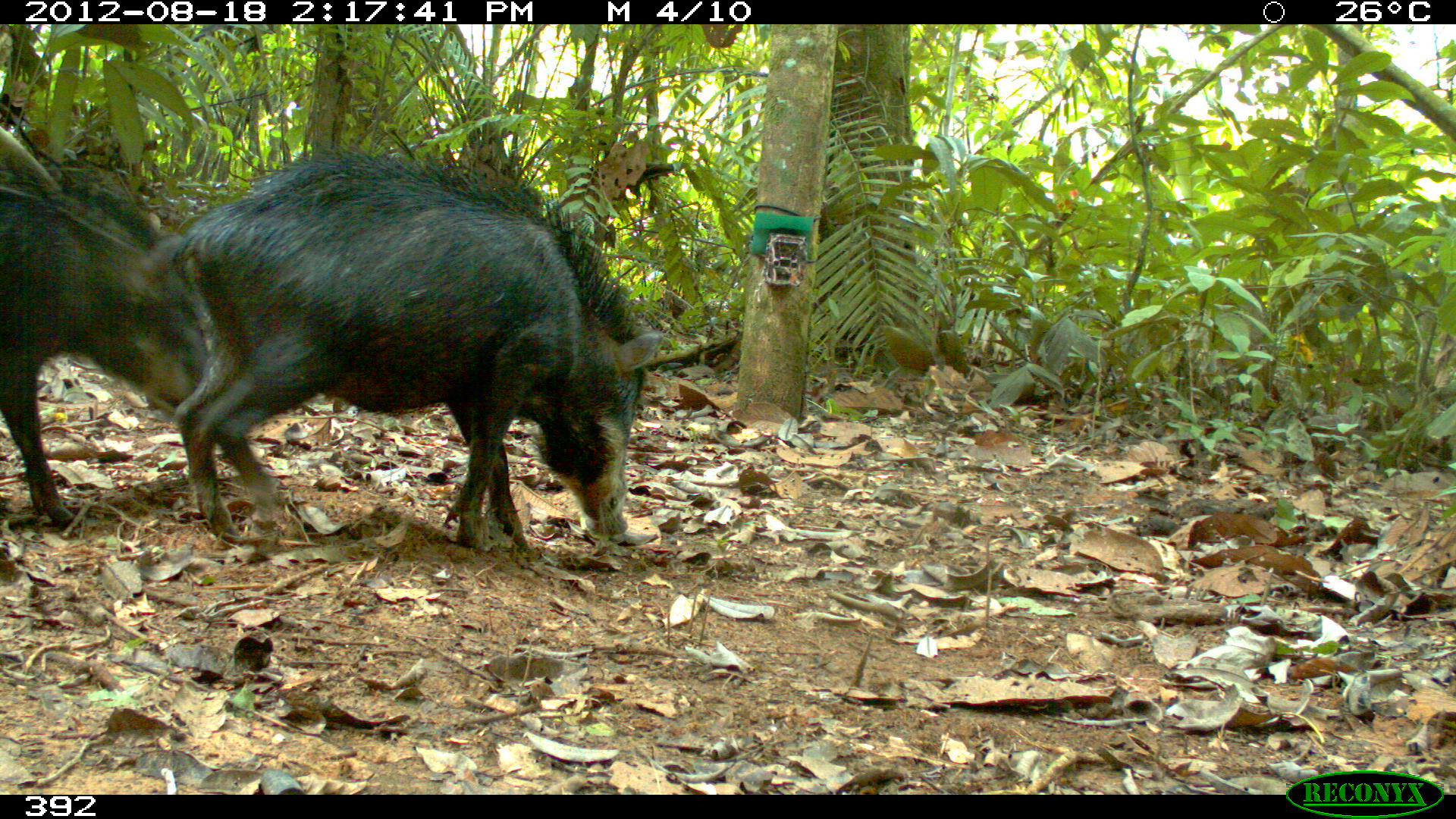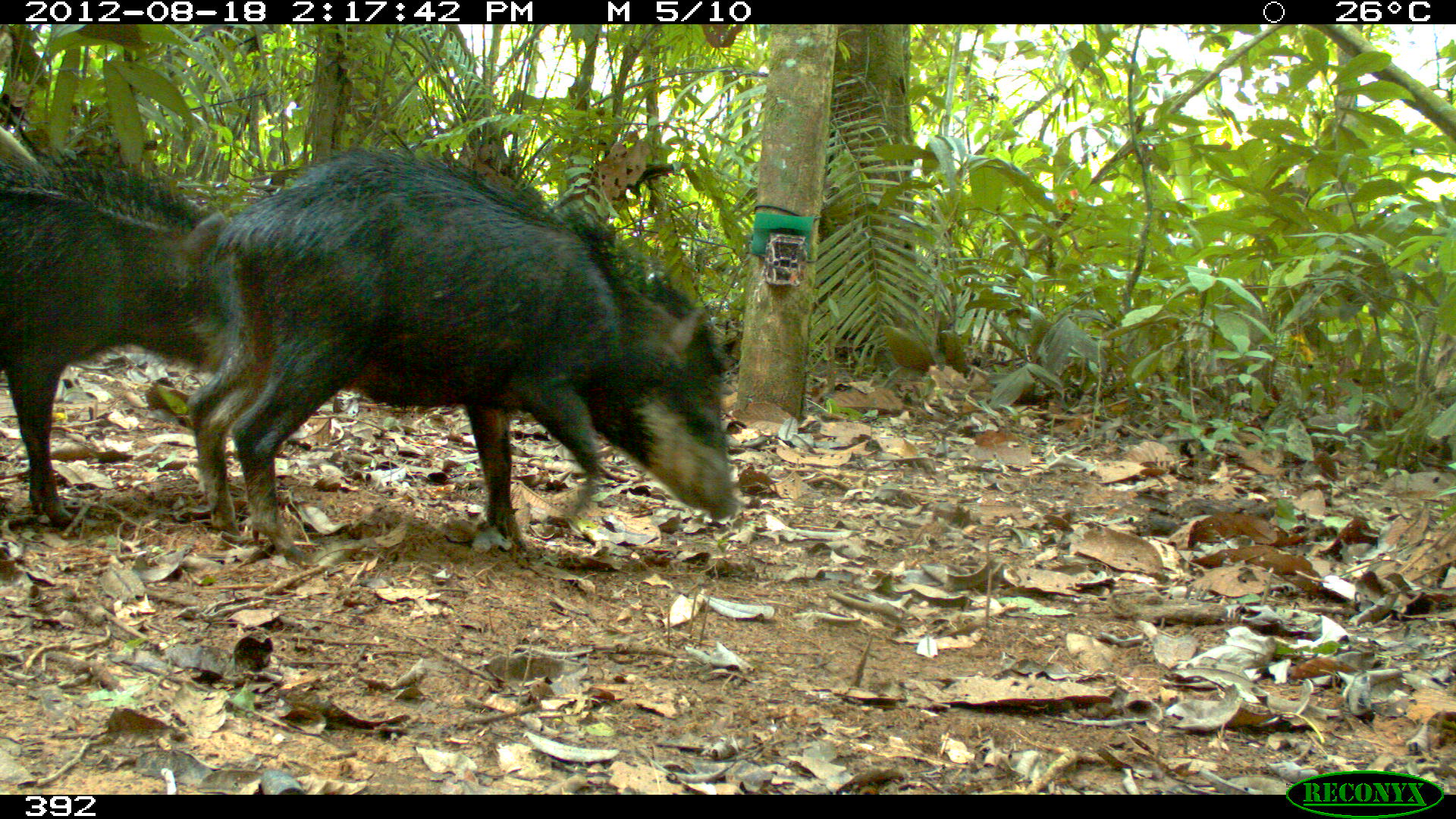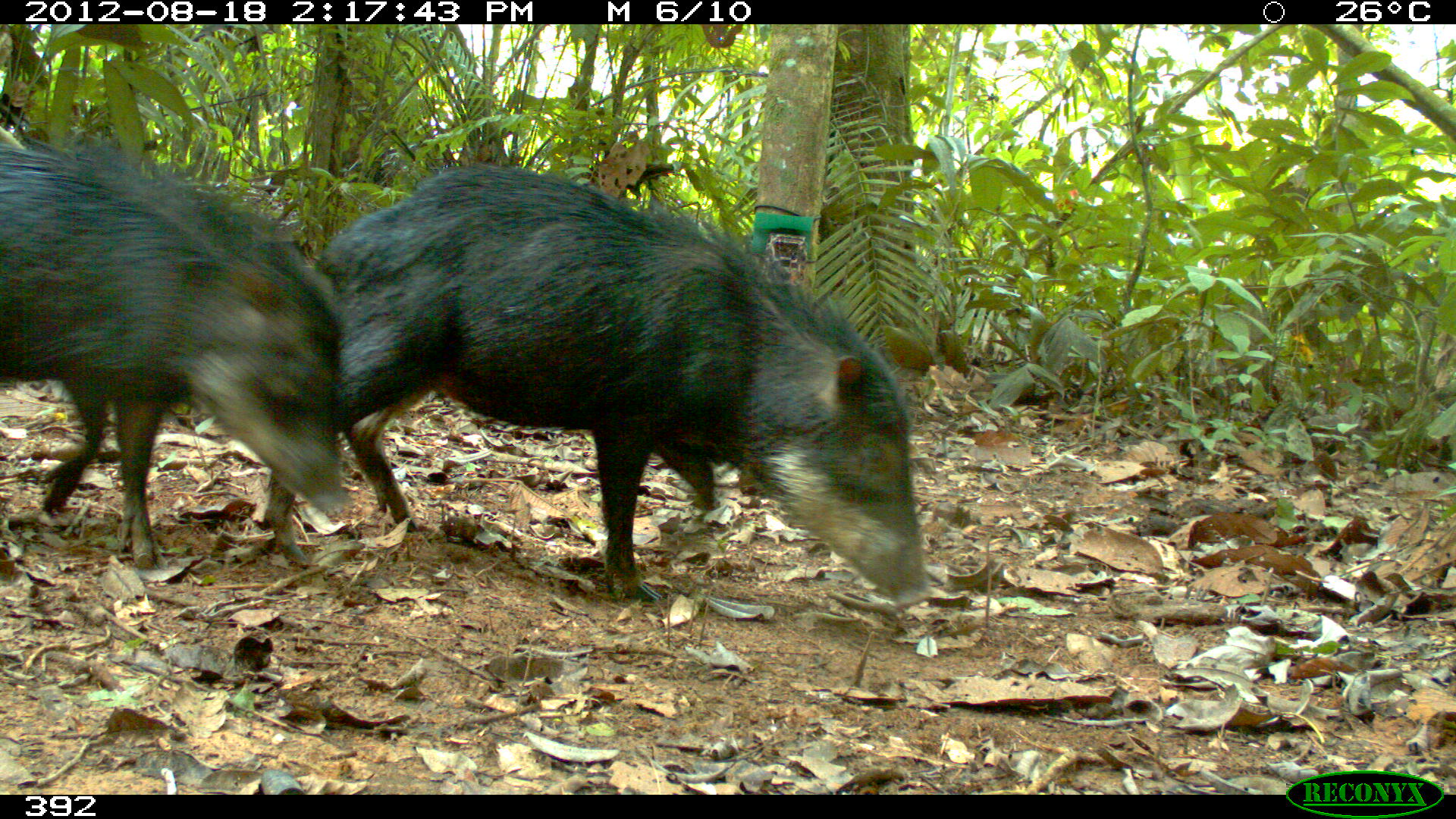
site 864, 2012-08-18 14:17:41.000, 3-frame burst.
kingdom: Animalia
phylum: Chordata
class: Mammalia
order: Artiodactyla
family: Tayassuidae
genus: Tayassu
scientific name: Tayassu pecari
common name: white-lipped peccary